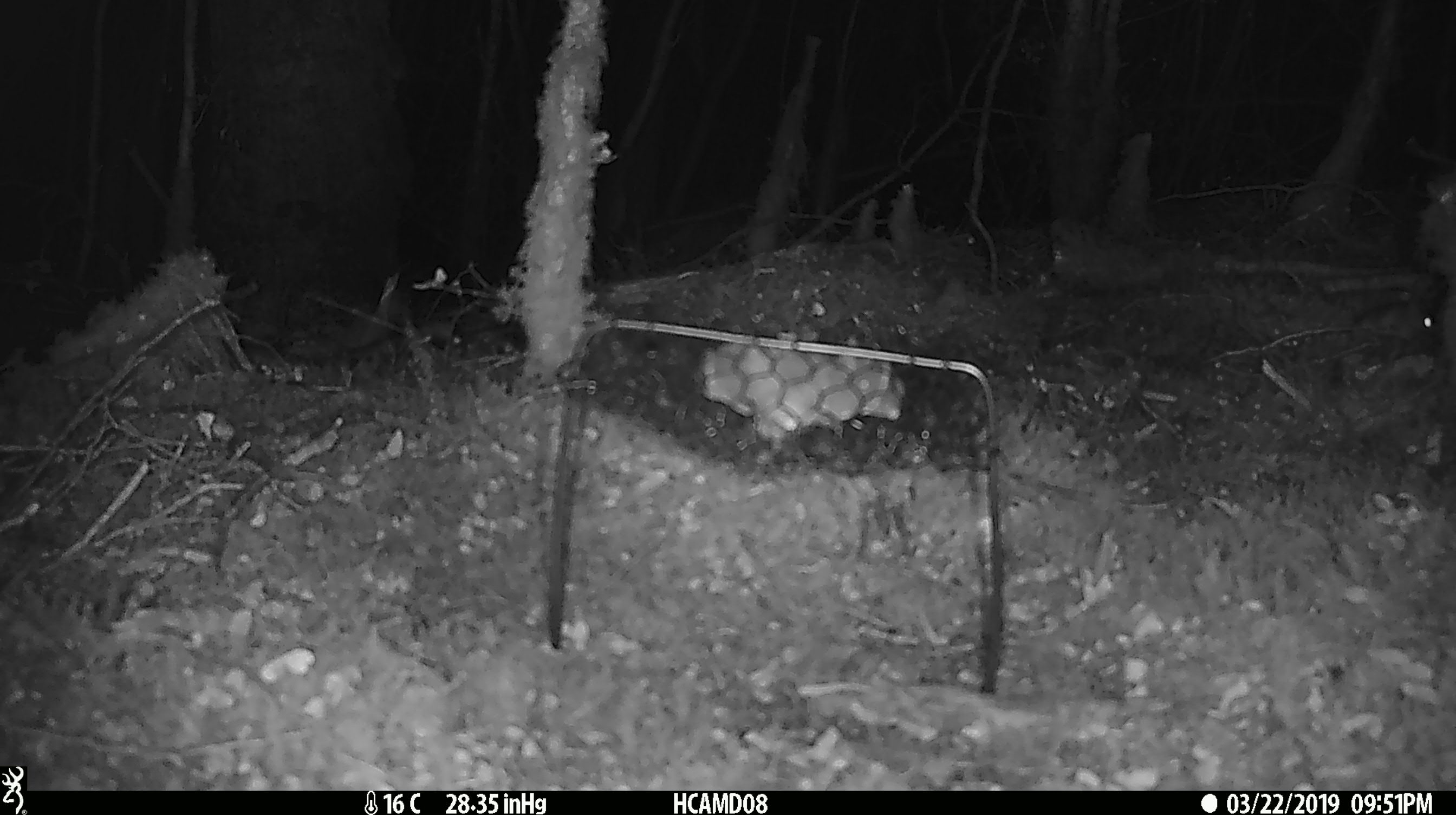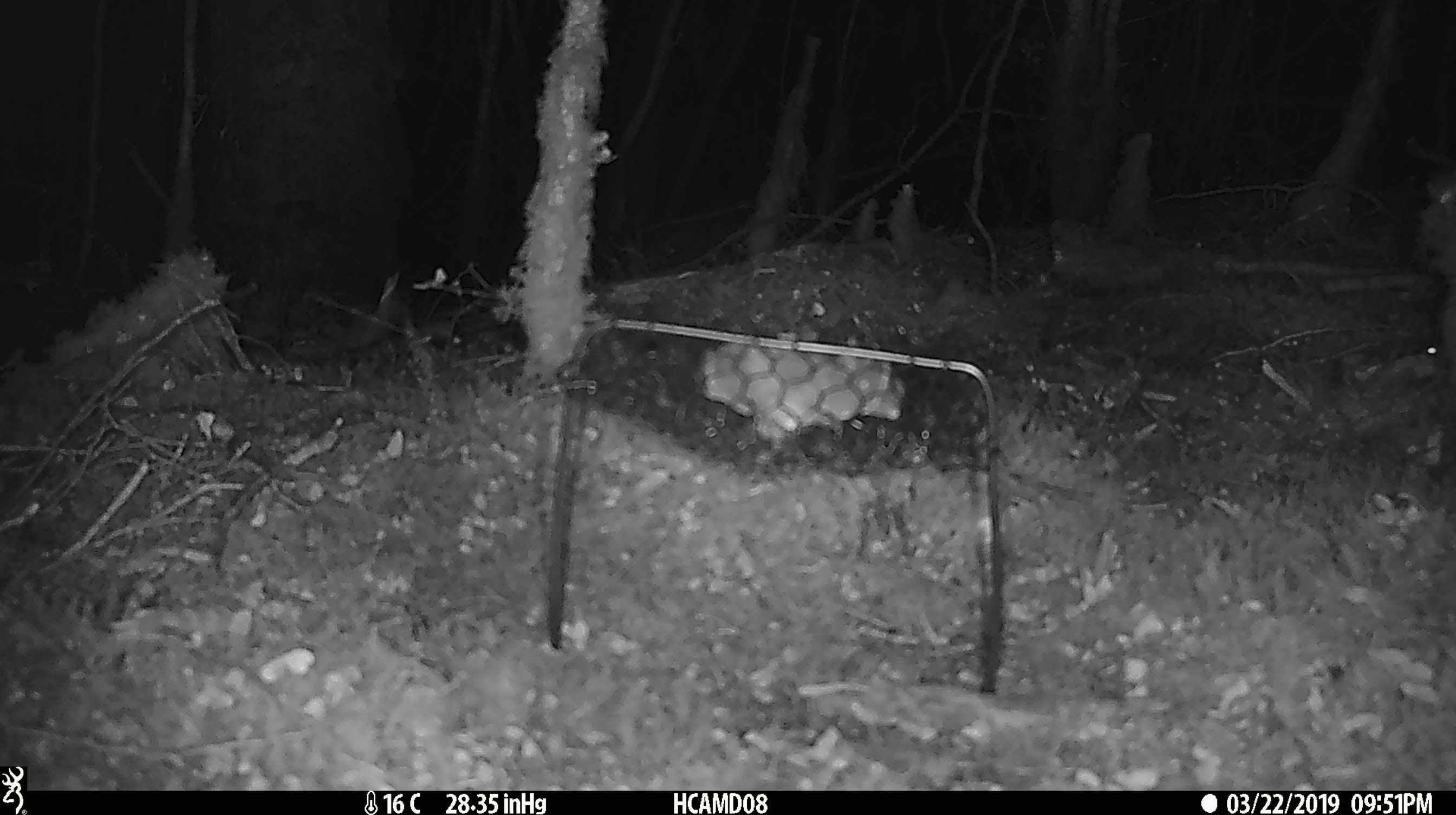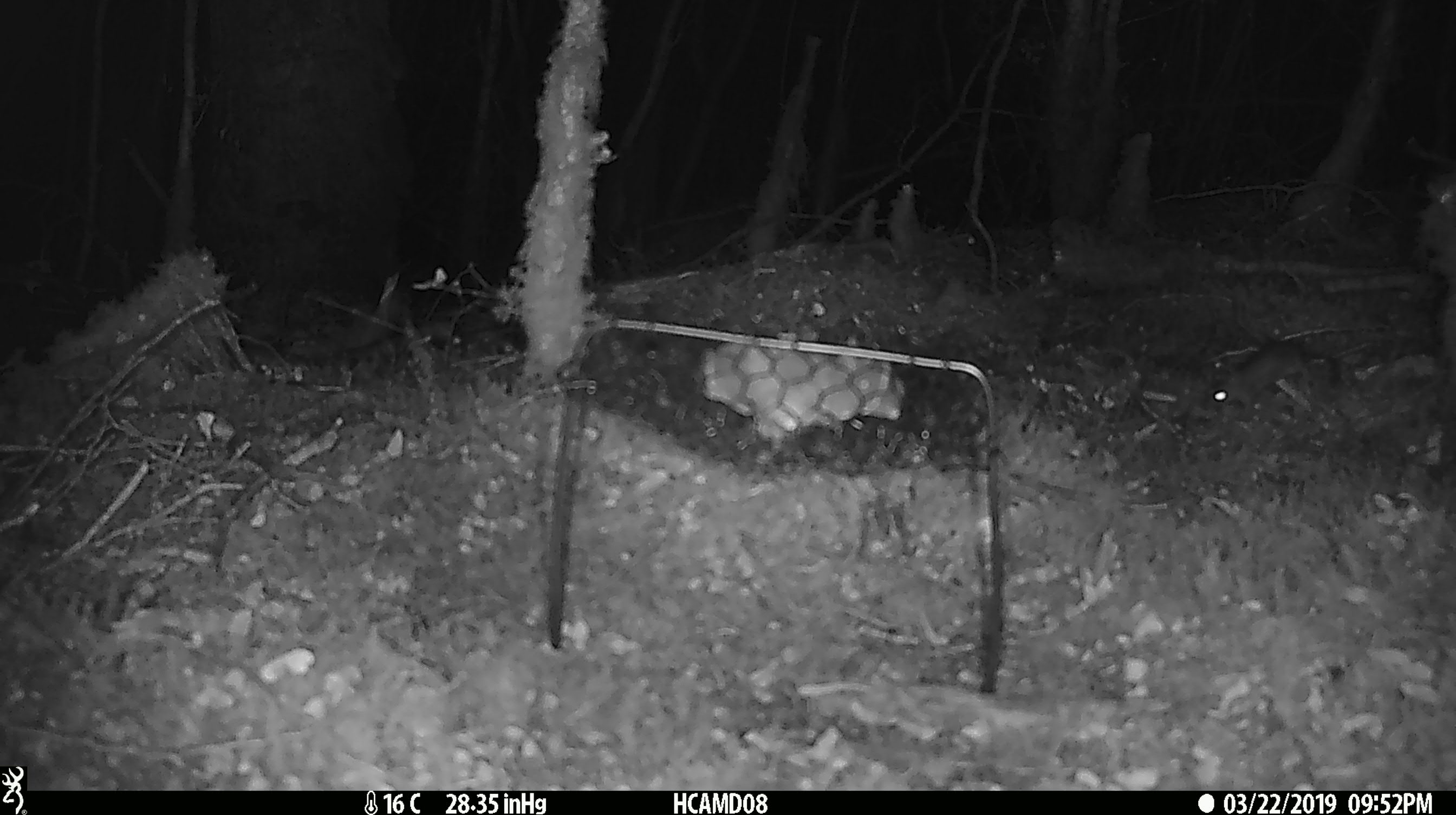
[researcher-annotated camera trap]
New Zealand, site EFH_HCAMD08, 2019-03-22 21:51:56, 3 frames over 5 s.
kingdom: Animalia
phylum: Chordata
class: Mammalia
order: Rodentia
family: Muridae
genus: Mus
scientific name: Mus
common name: mouse